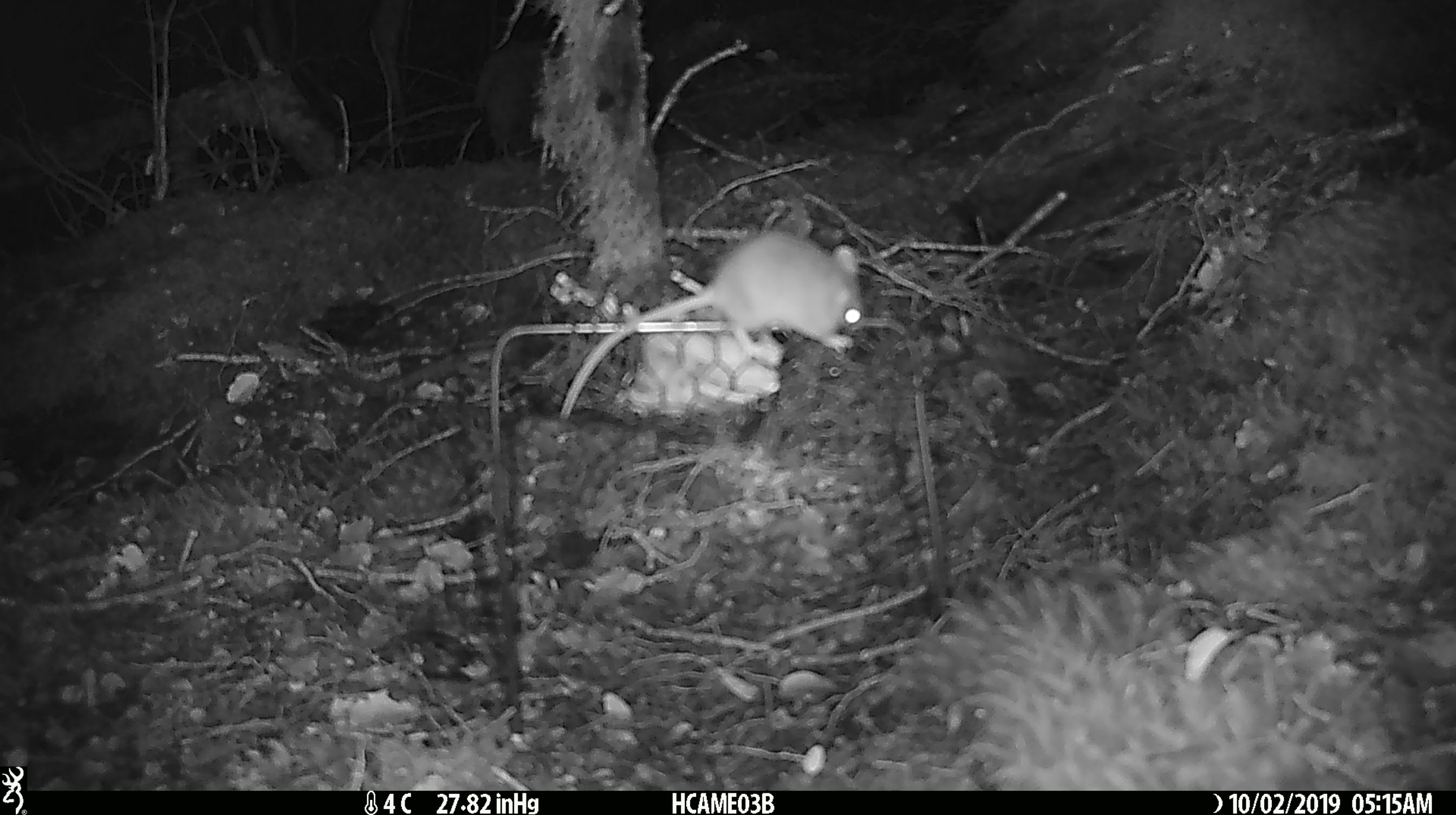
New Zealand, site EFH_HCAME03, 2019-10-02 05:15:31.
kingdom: Animalia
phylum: Chordata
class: Mammalia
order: Rodentia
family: Muridae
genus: Mus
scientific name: Mus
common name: mouse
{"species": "mouse (Mus)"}